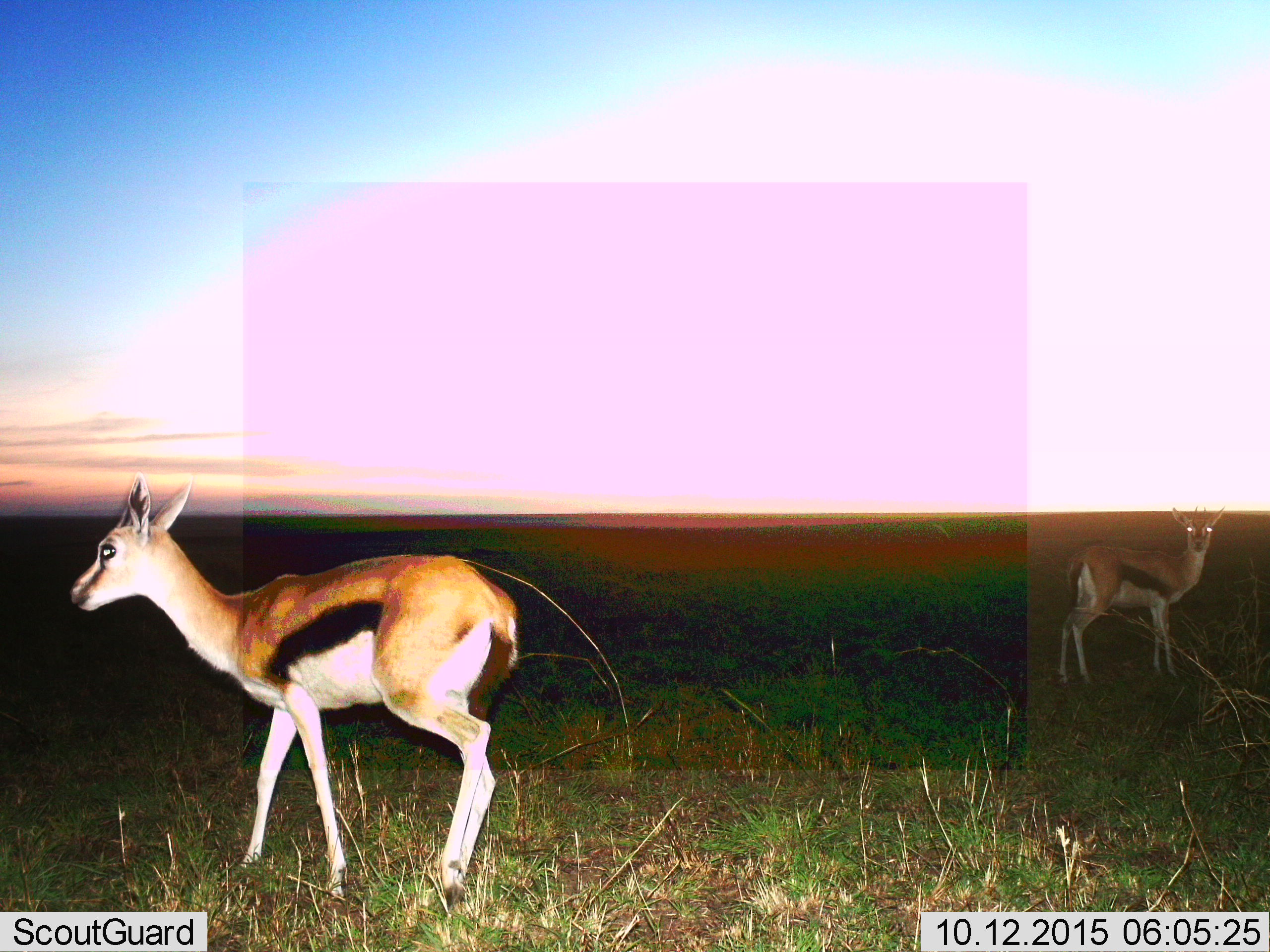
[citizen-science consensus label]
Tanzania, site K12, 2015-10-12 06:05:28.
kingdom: Animalia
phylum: Chordata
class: Mammalia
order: Artiodactyla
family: Bovidae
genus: Eudorcas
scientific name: Eudorcas thomsonii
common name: thomson's gazelle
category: gazellethomsons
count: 2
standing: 100%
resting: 0%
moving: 40%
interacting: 0%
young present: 10%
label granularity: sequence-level